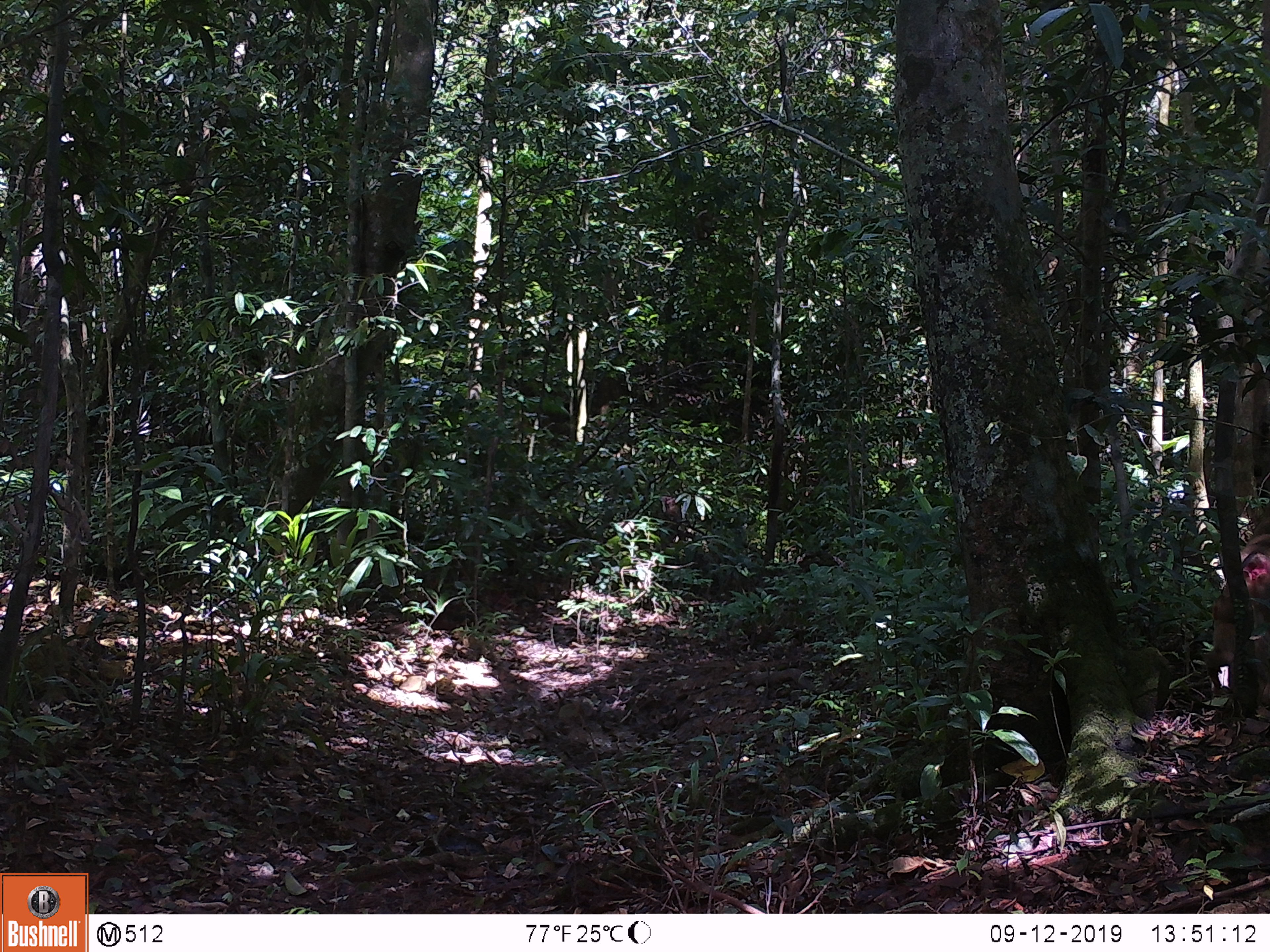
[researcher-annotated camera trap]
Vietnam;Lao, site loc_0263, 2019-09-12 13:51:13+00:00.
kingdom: Animalia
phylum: Chordata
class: Mammalia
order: Primates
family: Cercopithecidae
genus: Macaca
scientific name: Macaca nemestrina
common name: pig-tailed macaque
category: pig tailed macaque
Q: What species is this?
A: Pig tailed macaque (pig-tailed macaque) (Macaca nemestrina).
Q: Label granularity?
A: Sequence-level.